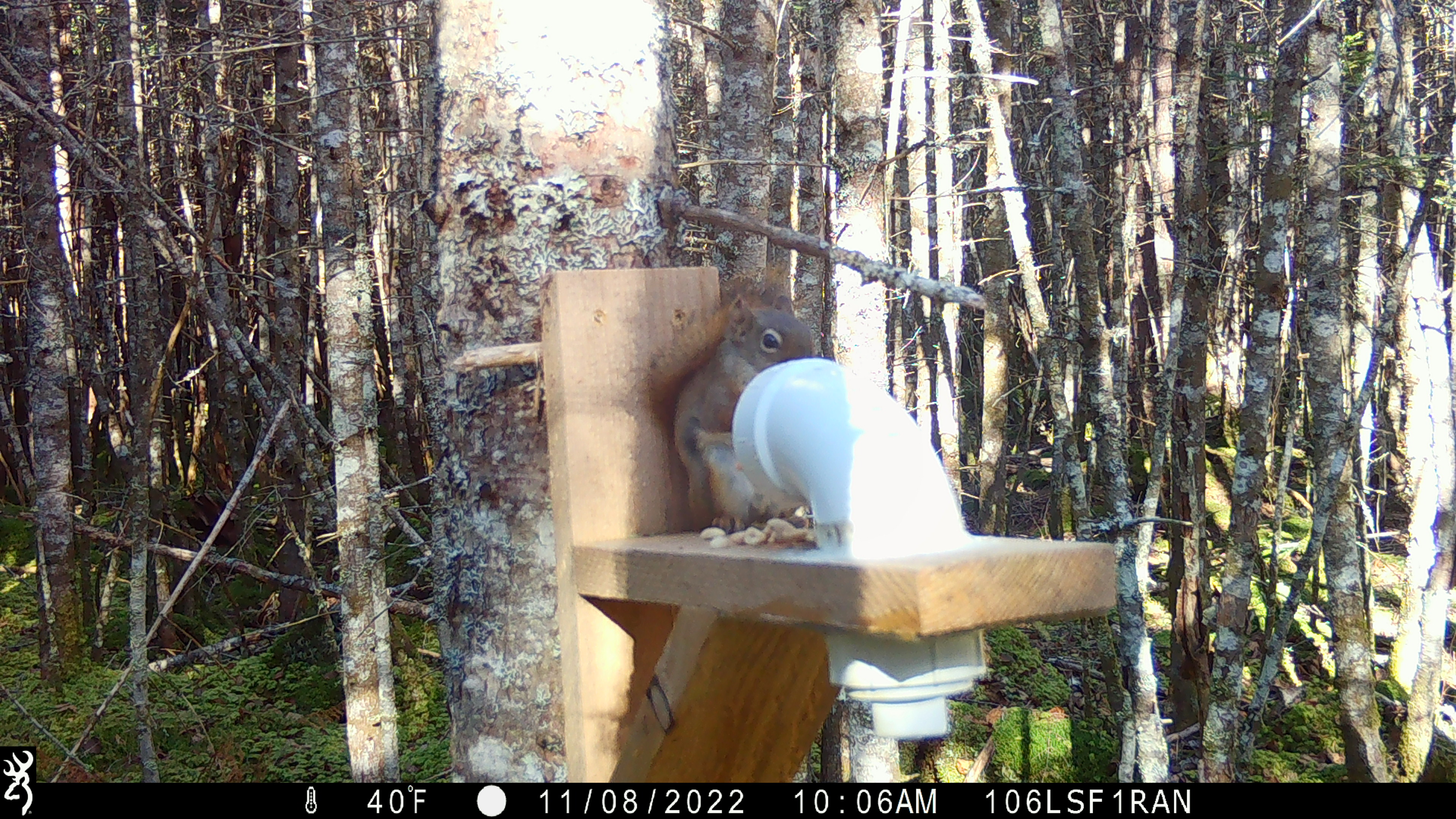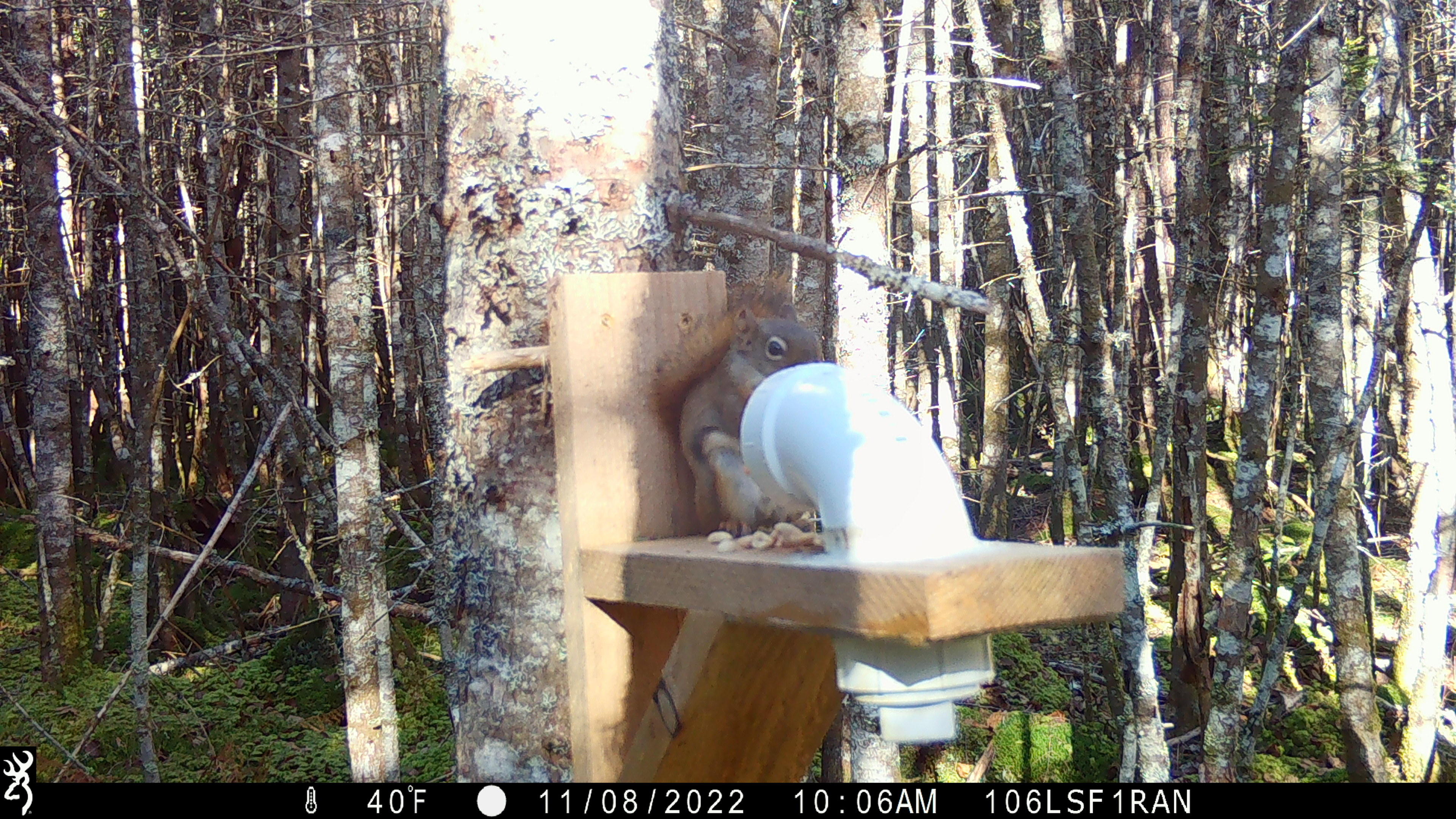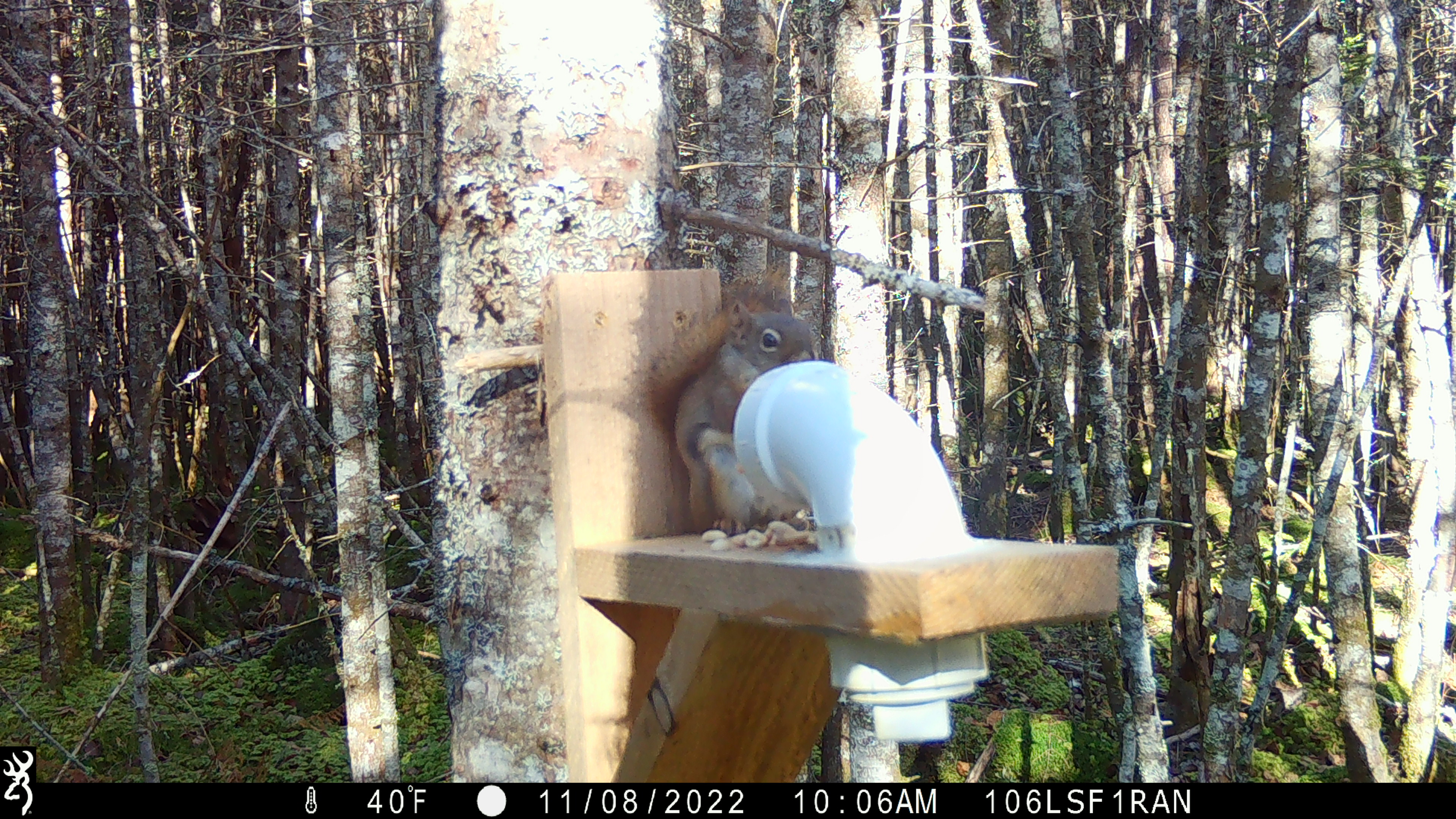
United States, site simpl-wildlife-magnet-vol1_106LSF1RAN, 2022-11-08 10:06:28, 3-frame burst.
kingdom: Animalia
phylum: Chordata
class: Mammalia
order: Rodentia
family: Sciuridae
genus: Tamiasciurus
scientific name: Tamiasciurus hudsonicus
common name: red squirrel